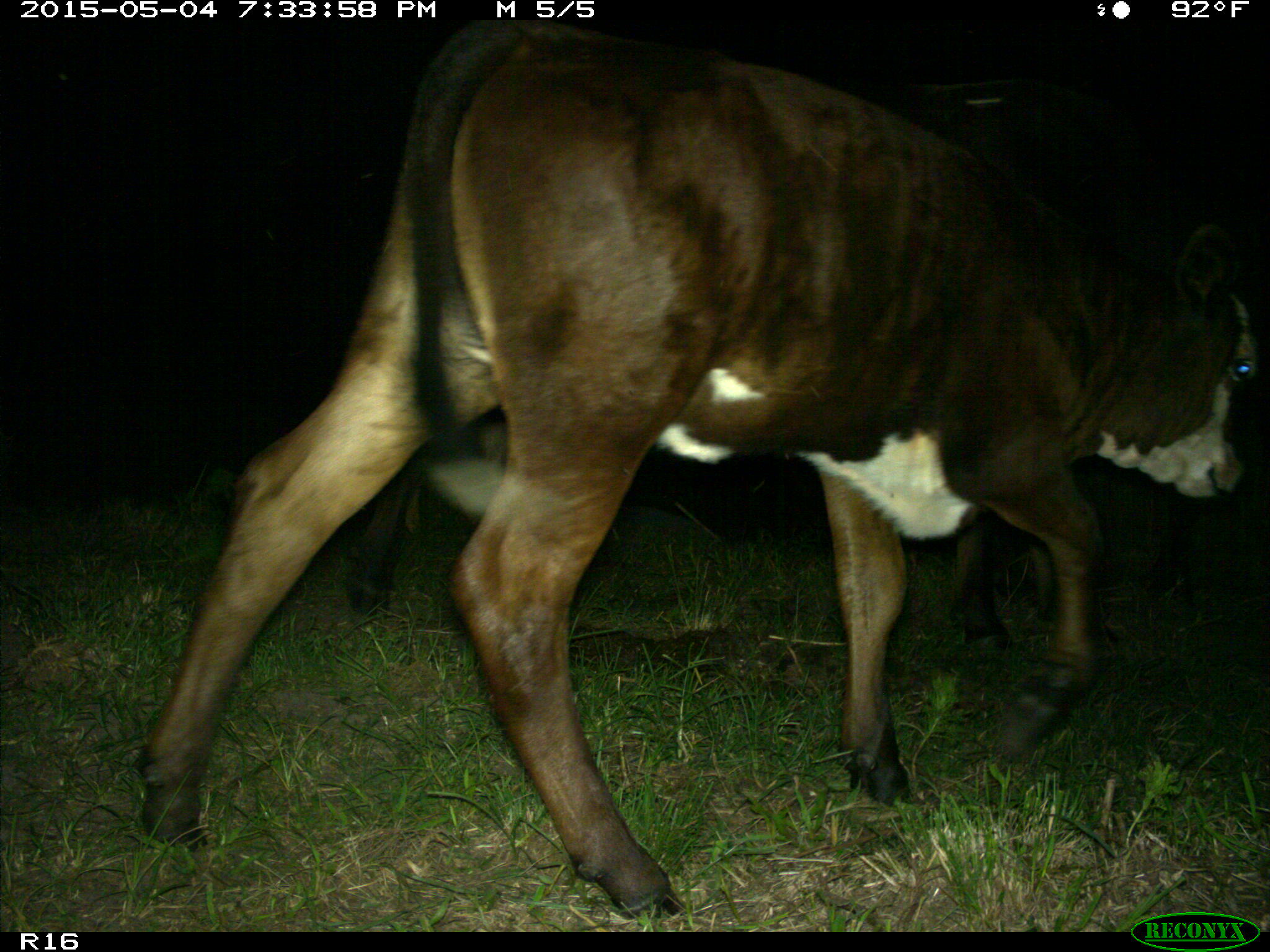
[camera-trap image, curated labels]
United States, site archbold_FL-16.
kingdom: Animalia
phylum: Chordata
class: Mammalia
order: Artiodactyla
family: Bovidae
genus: Bos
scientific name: Bos taurus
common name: domestic cow